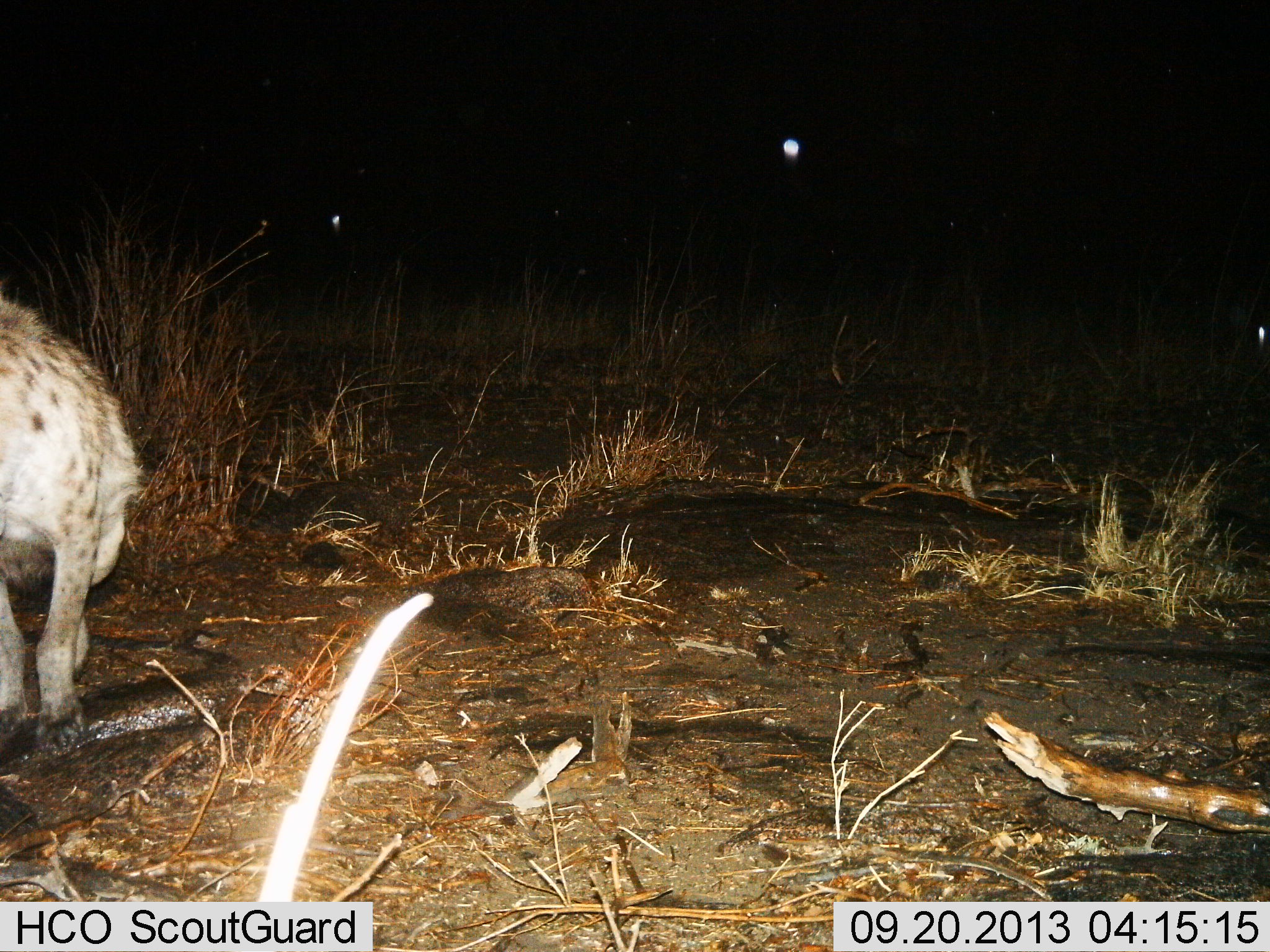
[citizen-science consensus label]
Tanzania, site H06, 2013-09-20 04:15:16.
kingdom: Animalia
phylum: Chordata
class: Mammalia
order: Carnivora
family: Hyaenidae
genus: Crocuta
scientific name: Crocuta crocuta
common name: spotted hyena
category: hyenaspotted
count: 1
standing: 30%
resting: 10%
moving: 60%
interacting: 0%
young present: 0%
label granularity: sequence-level